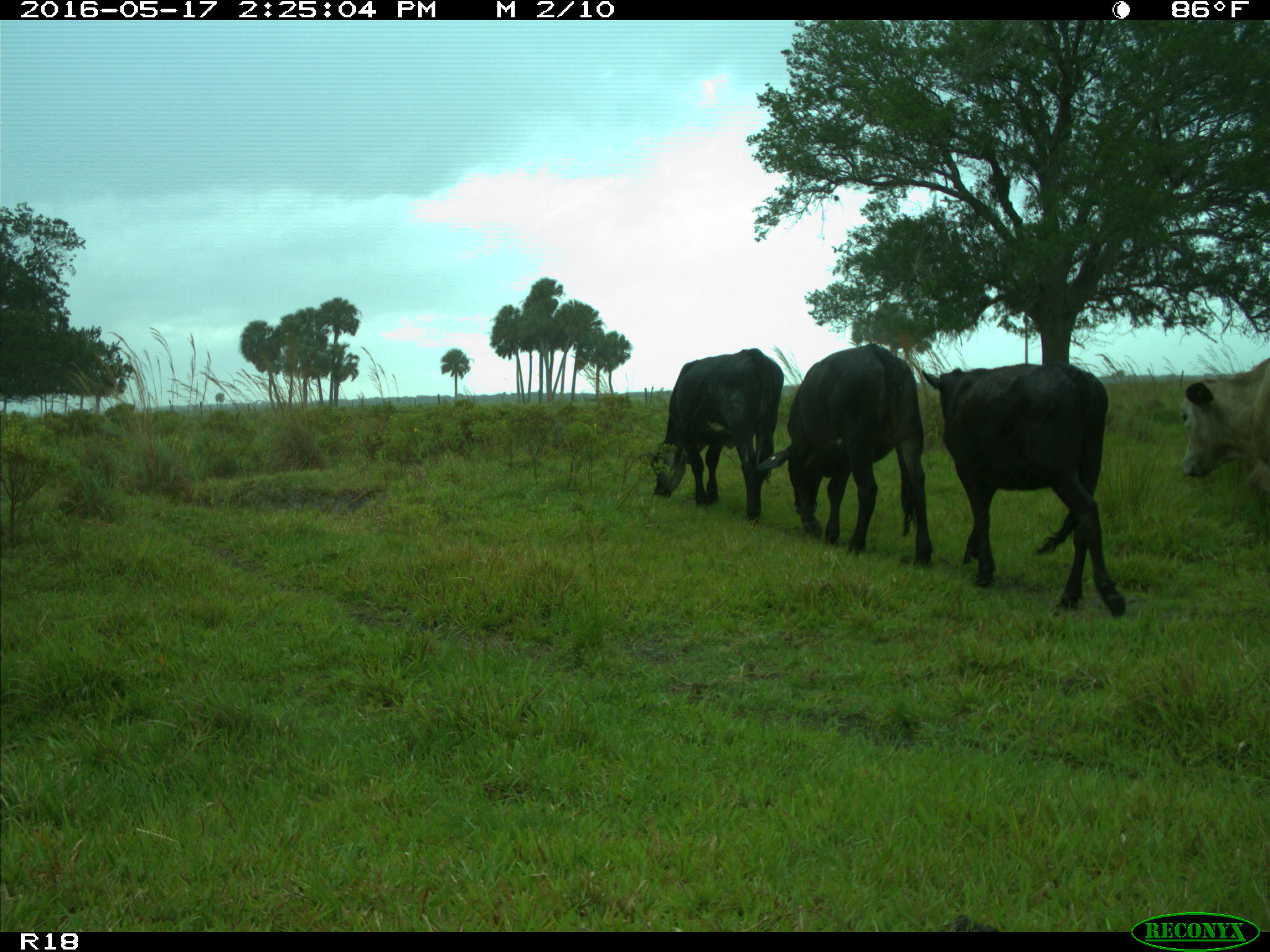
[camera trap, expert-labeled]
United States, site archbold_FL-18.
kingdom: Animalia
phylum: Chordata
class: Mammalia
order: Artiodactyla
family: Bovidae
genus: Bos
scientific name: Bos taurus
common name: domestic cow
Bos taurus (domestic cow).